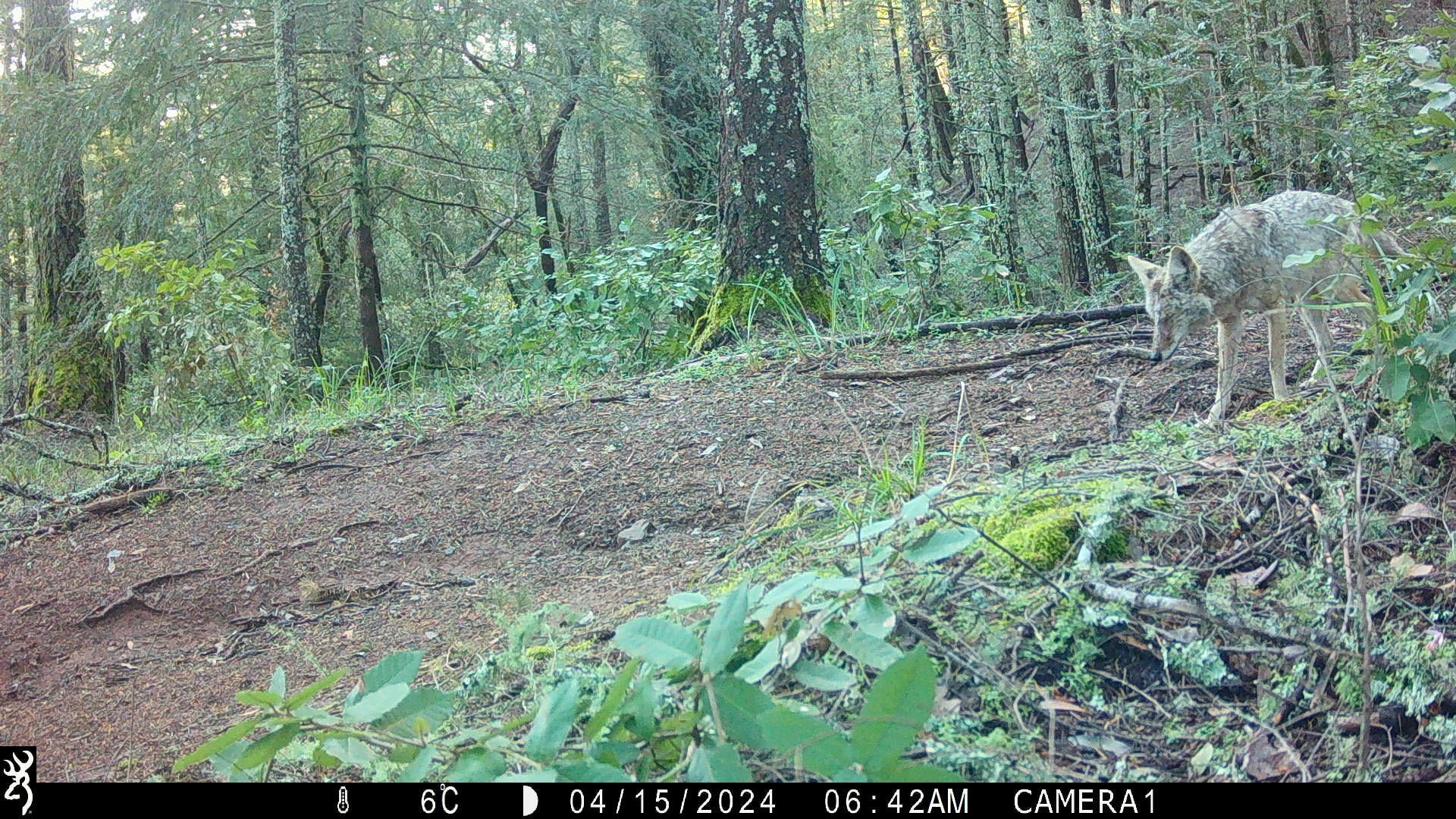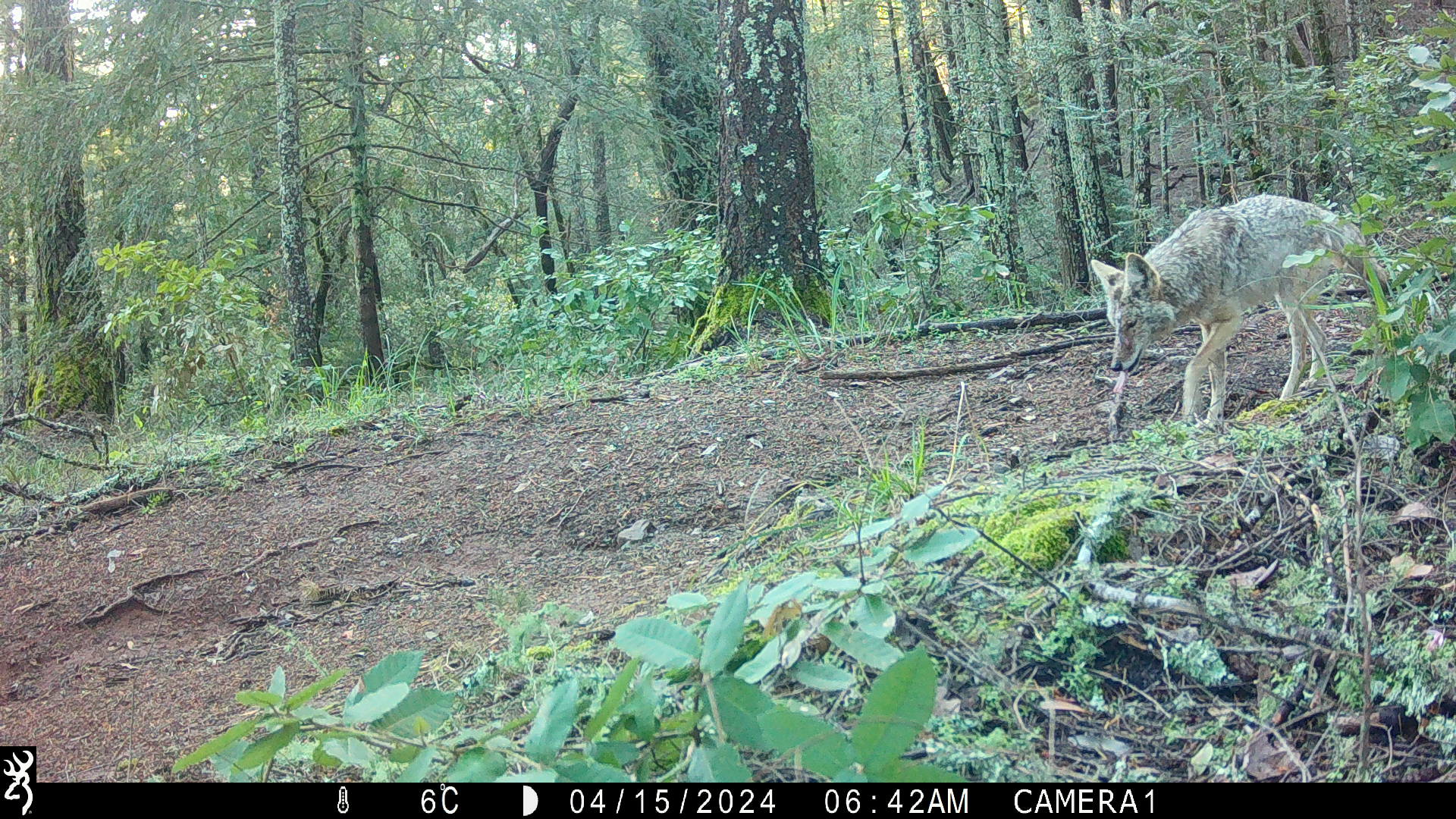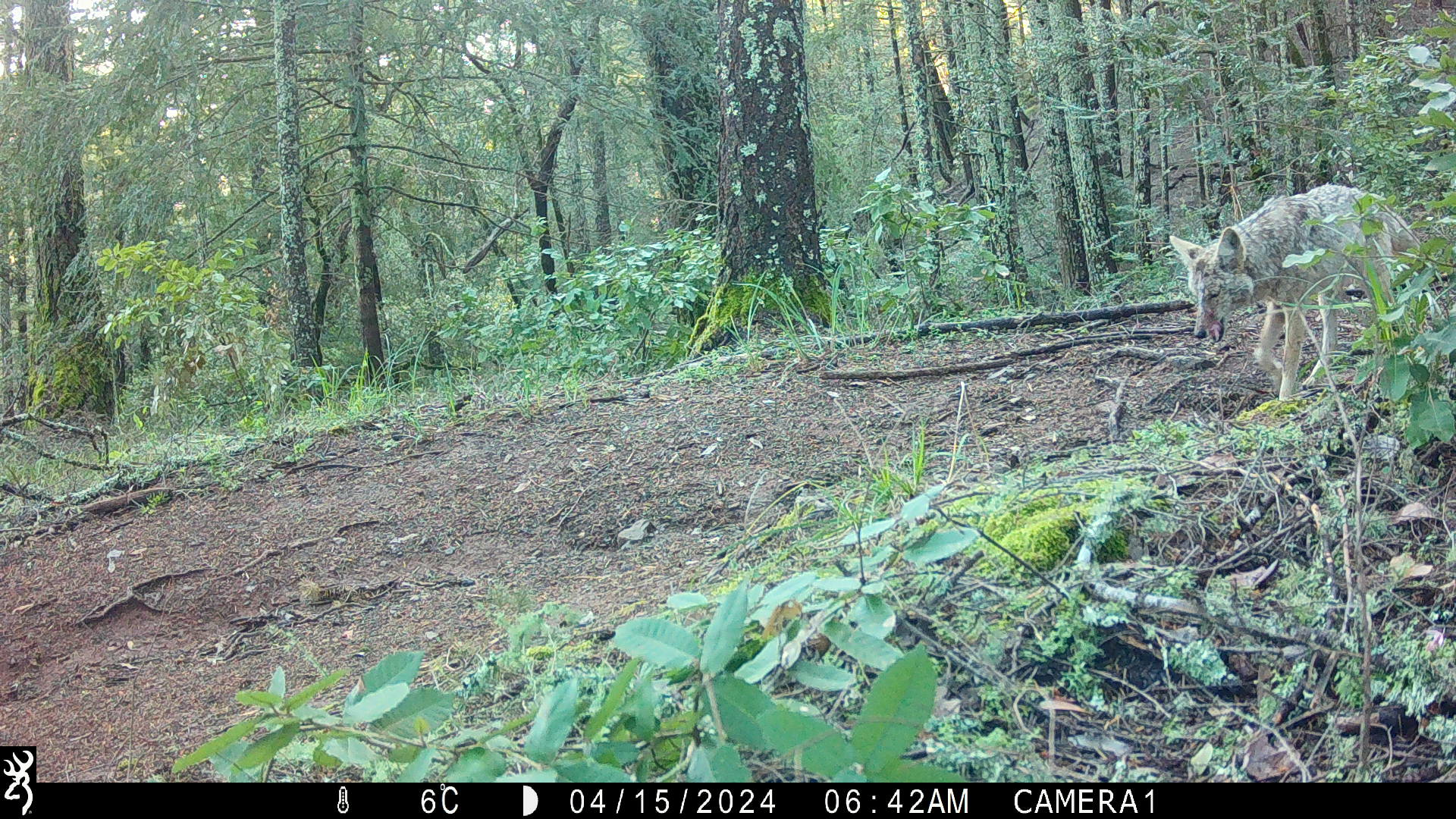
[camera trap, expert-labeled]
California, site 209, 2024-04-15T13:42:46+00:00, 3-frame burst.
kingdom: Animalia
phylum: Chordata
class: Mammalia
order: Carnivora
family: Canidae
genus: Canis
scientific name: Canis latrans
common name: coyote